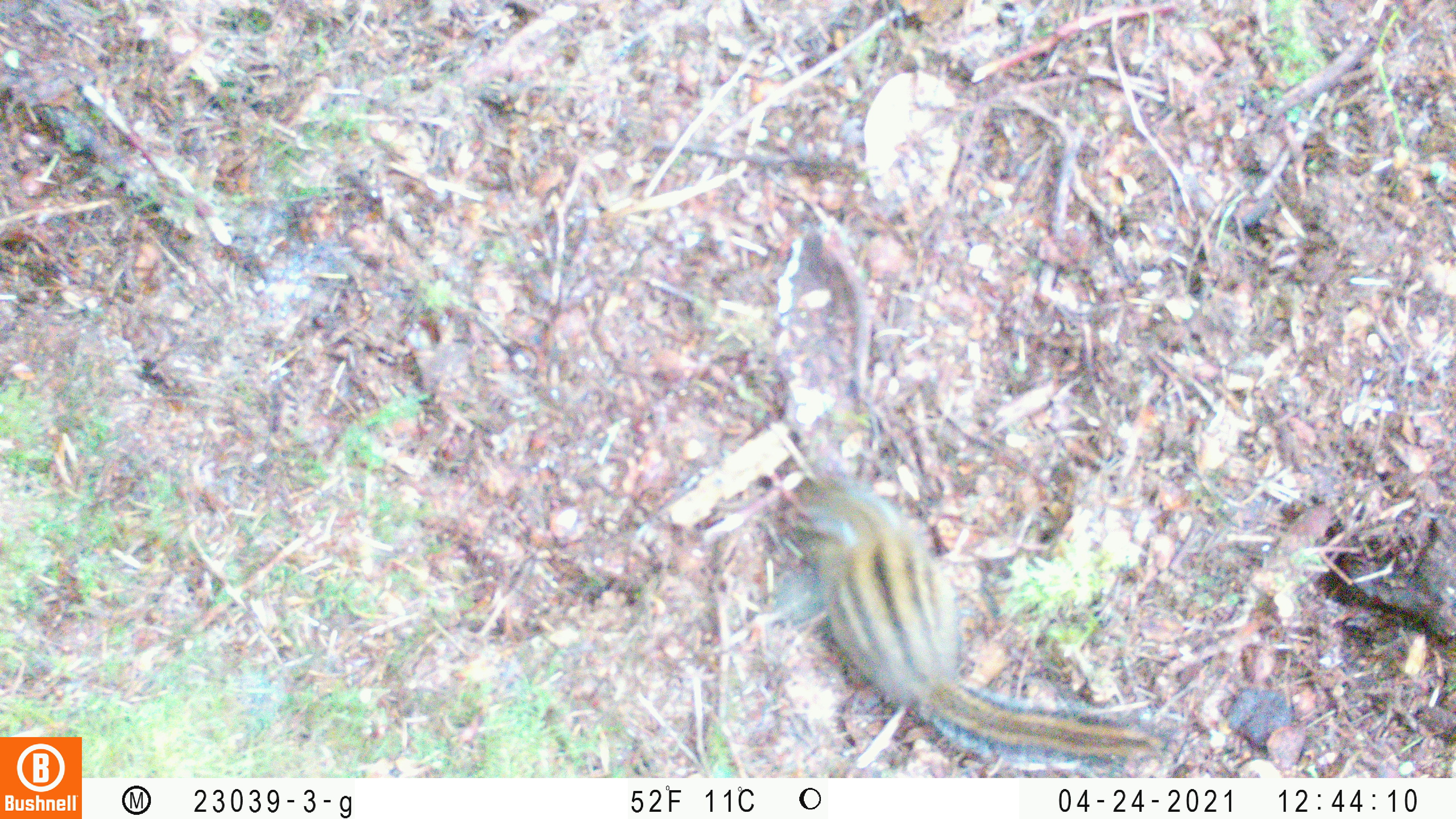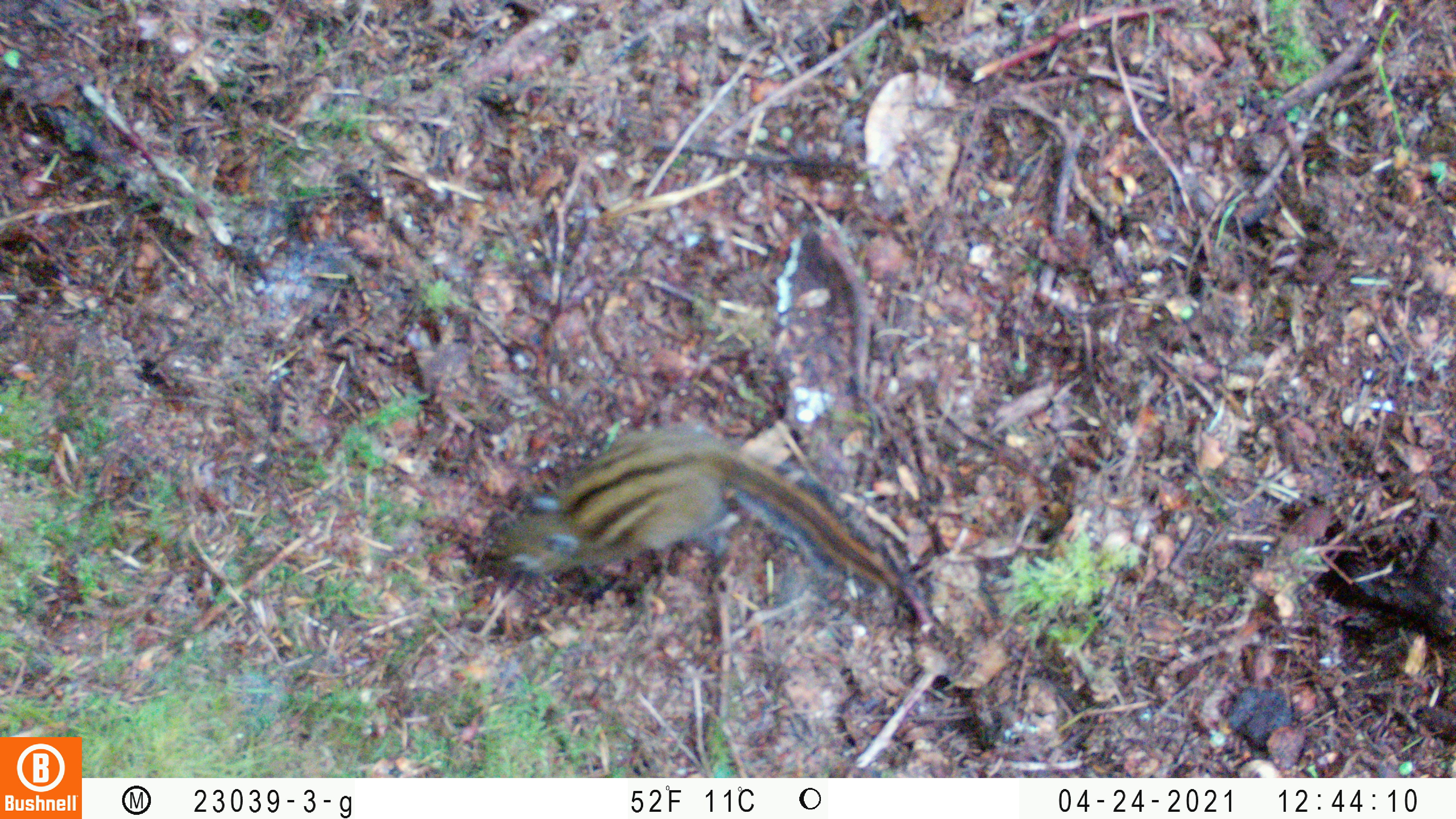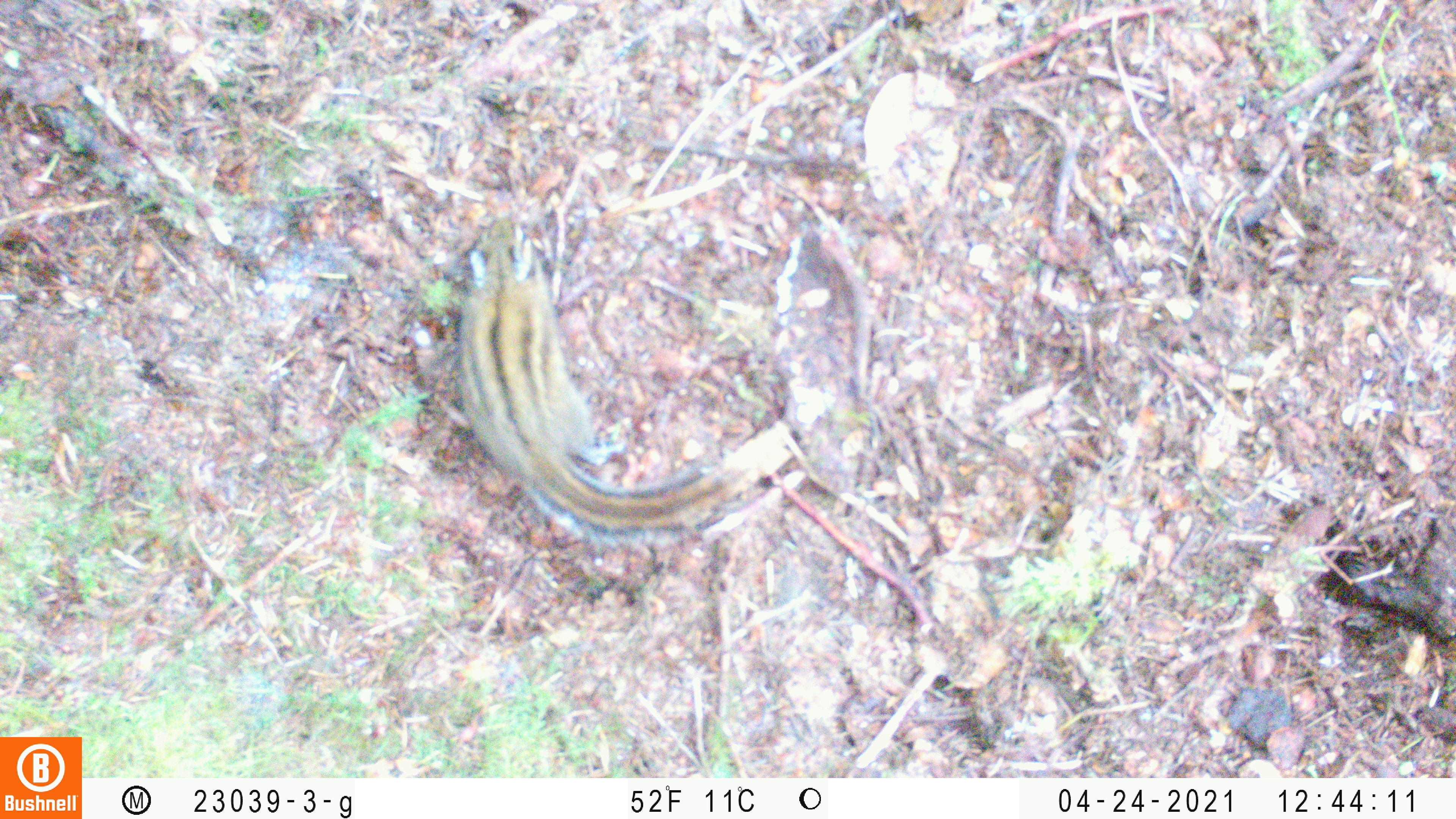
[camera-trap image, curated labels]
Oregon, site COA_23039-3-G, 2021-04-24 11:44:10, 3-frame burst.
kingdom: Animalia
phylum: Chordata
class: Mammalia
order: Rodentia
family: Sciuridae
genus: Neotamias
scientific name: Neotamias townsendii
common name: townsend's chipmunk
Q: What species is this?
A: Townsend's chipmunk (Neotamias townsendii).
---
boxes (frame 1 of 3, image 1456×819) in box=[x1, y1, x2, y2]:
townsend's chipmunk: box=[772, 440, 1174, 776]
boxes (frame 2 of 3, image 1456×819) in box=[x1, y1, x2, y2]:
townsend's chipmunk: box=[440, 399, 971, 629]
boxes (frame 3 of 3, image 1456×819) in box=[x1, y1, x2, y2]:
townsend's chipmunk: box=[413, 200, 767, 587]